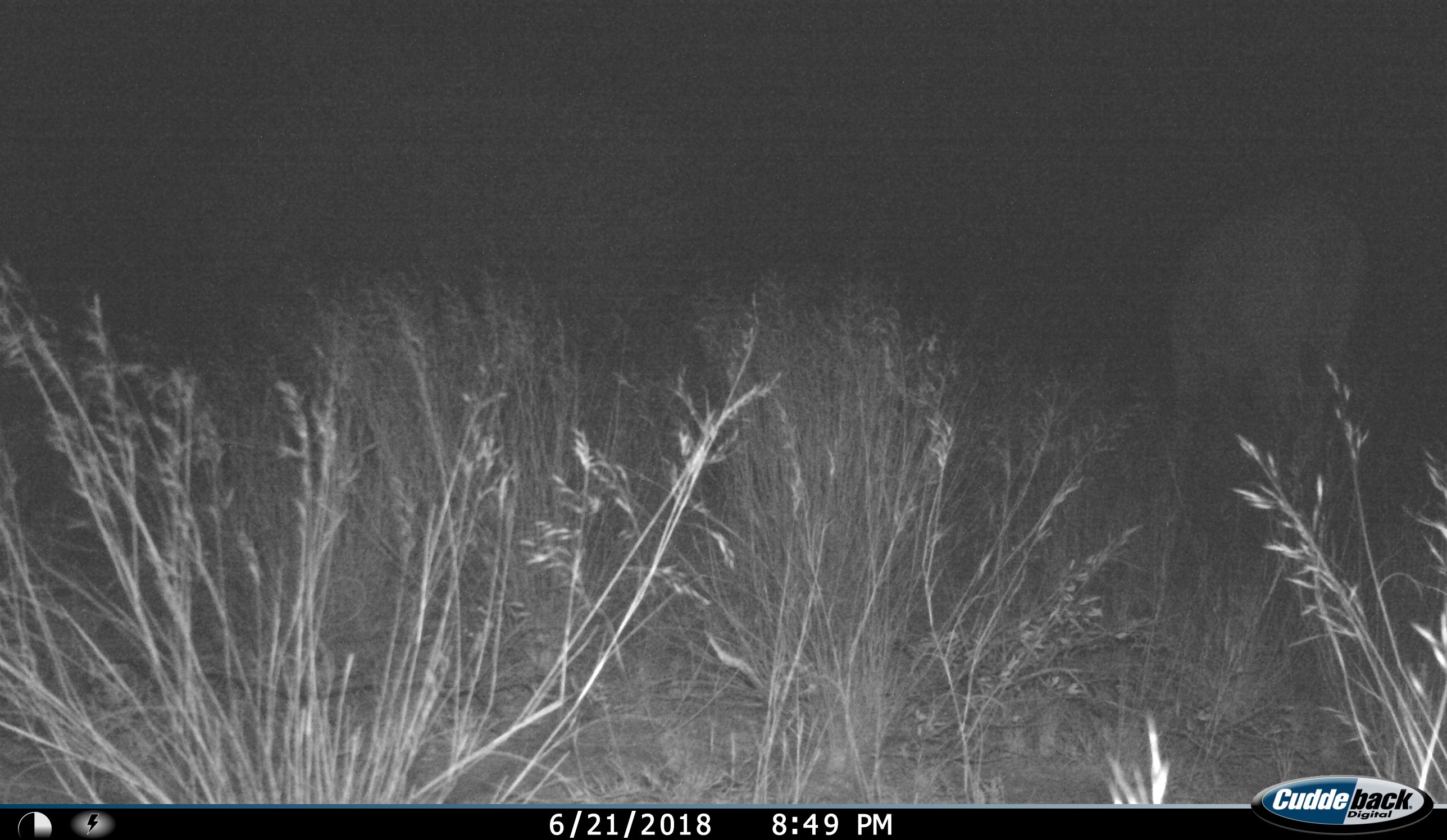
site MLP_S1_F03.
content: unidentified animal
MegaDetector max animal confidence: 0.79